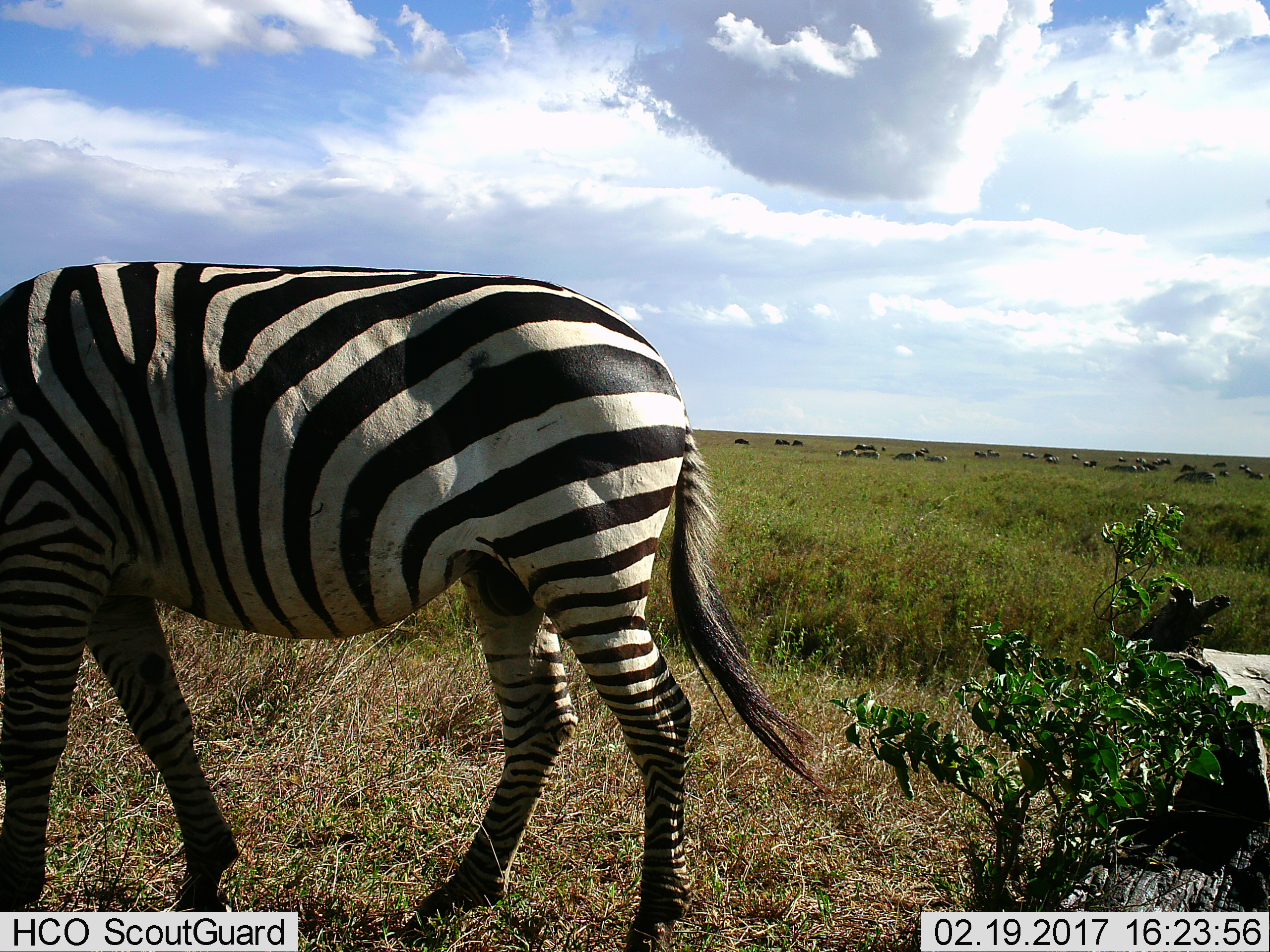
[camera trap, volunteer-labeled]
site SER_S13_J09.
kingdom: Animalia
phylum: Chordata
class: Mammalia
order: Perissodactyla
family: Equidae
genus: Equus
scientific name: Equus quagga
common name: plains zebra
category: zebraplains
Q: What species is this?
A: Zebraplains (plains zebra) (Equus quagga).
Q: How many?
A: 1.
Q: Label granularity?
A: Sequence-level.